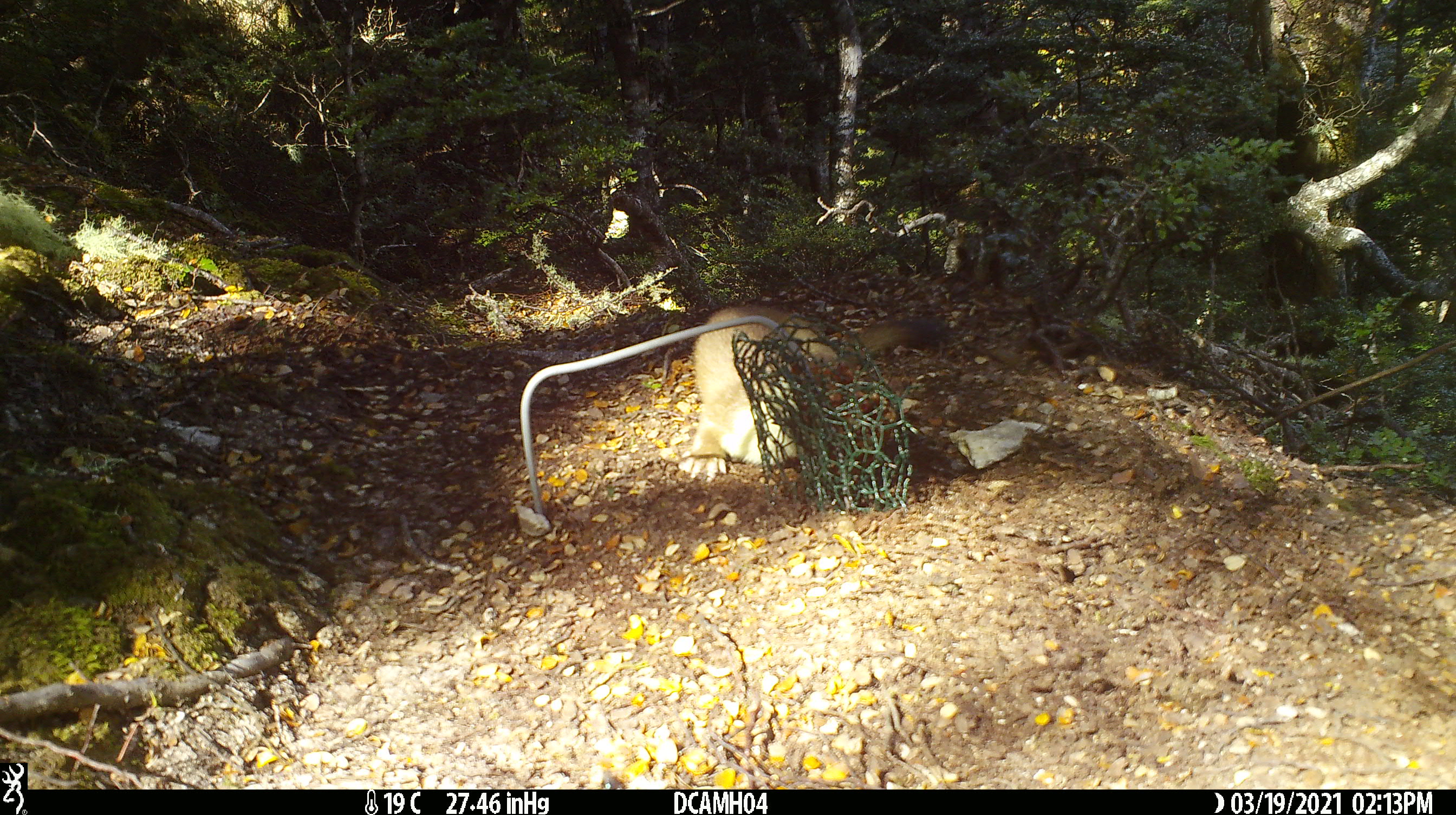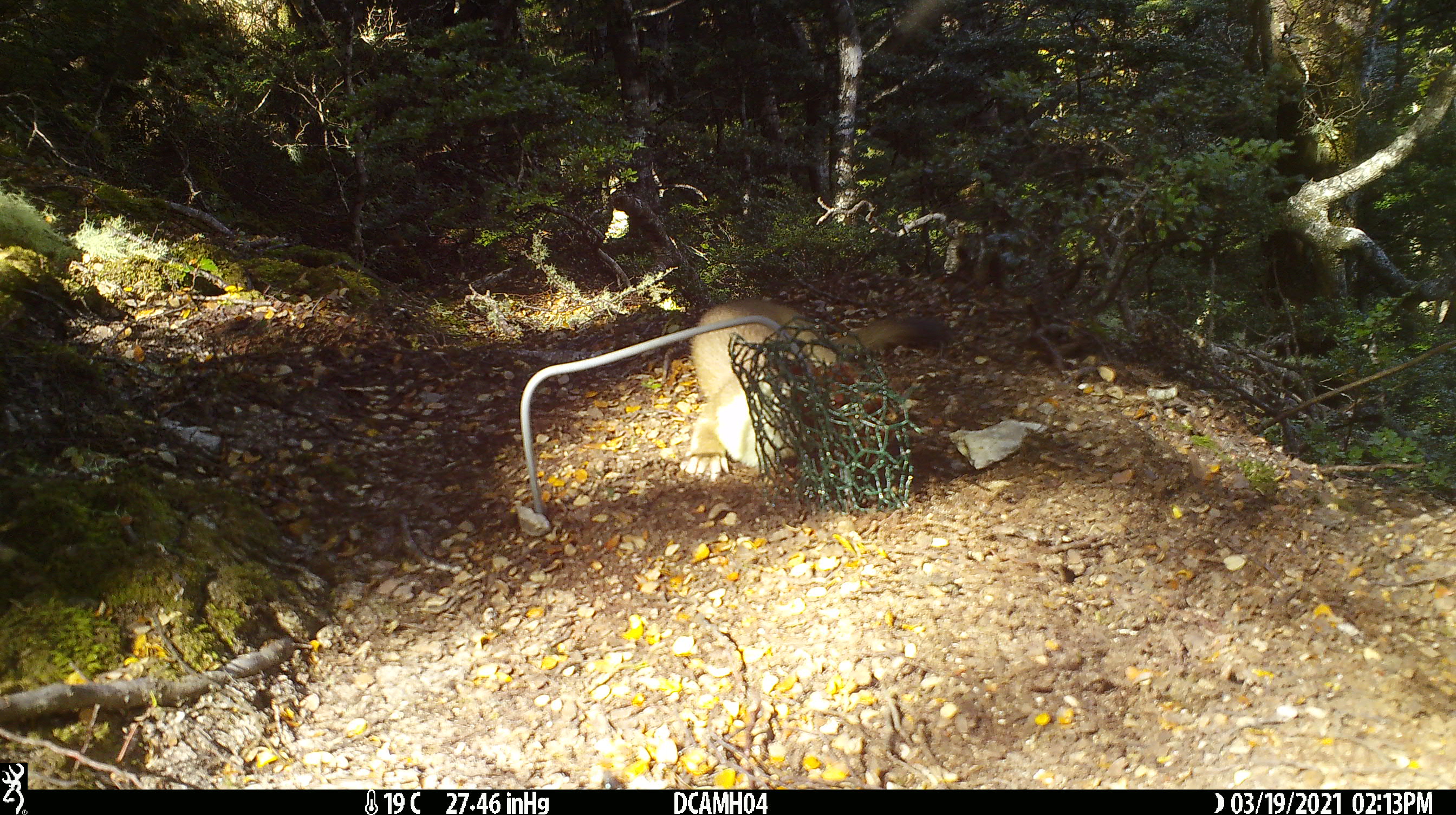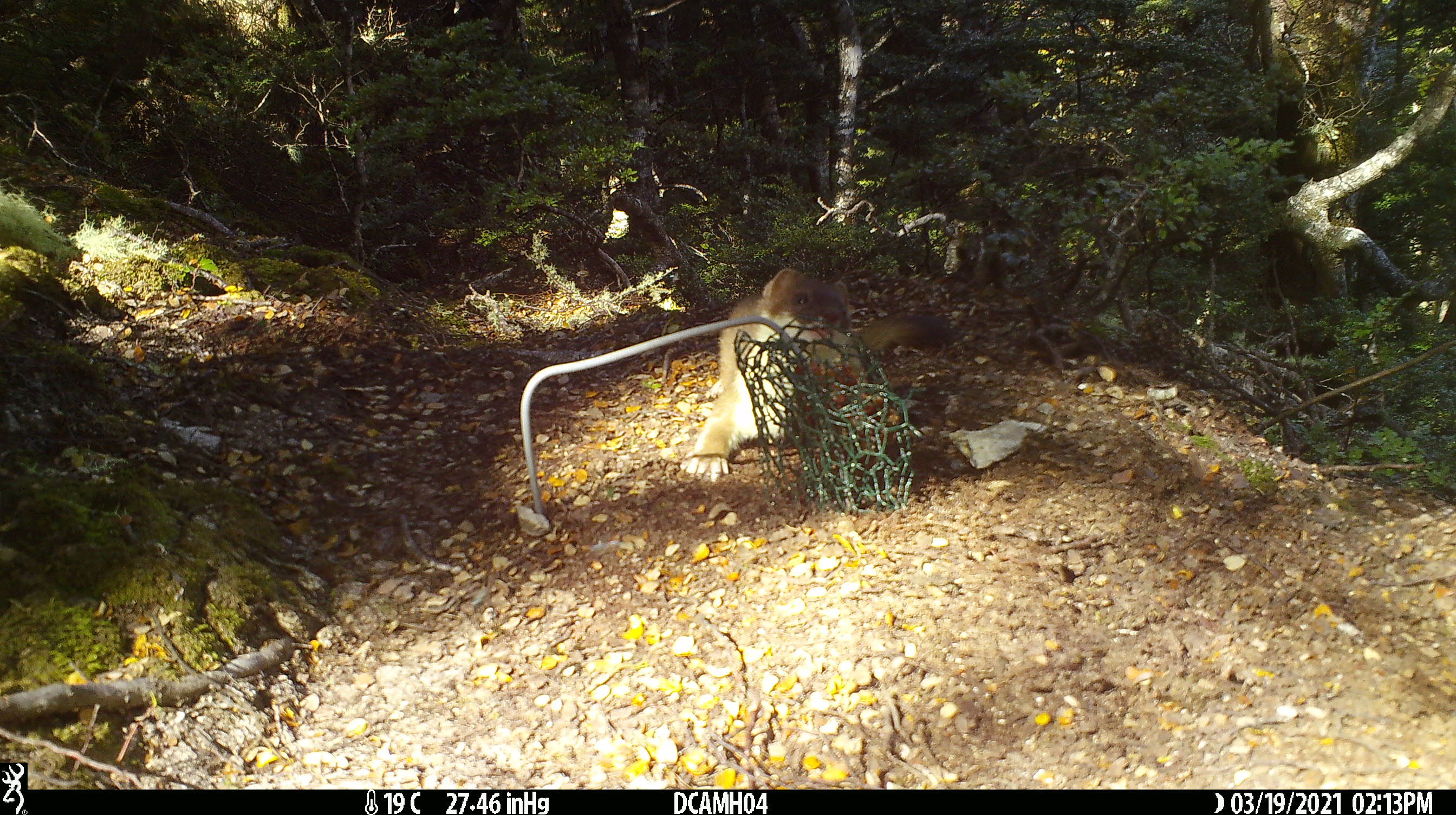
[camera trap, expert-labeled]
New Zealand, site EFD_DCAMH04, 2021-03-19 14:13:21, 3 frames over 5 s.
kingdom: Animalia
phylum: Chordata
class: Mammalia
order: Carnivora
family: Mustelidae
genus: Mustela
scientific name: Mustela erminea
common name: stoat